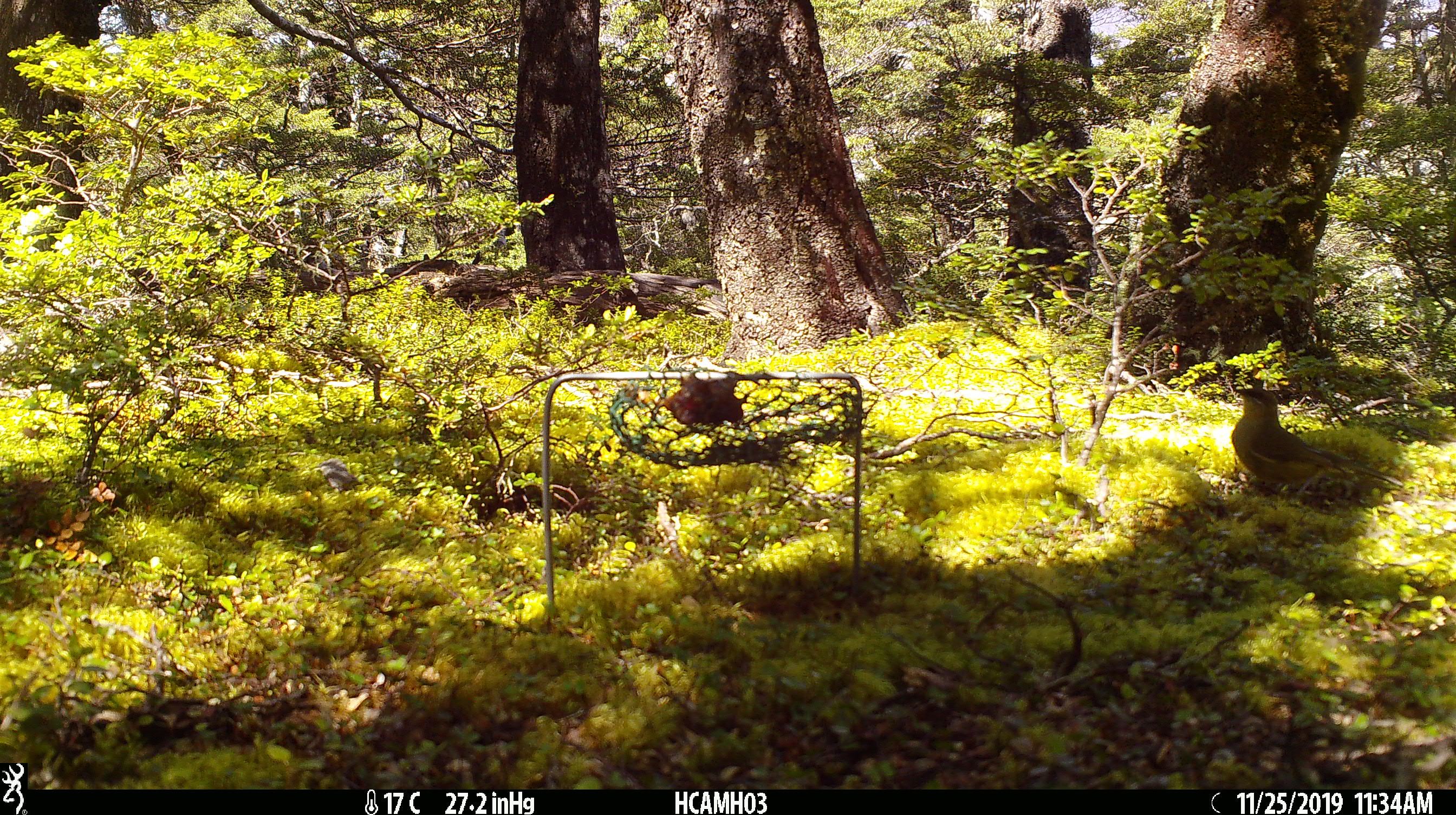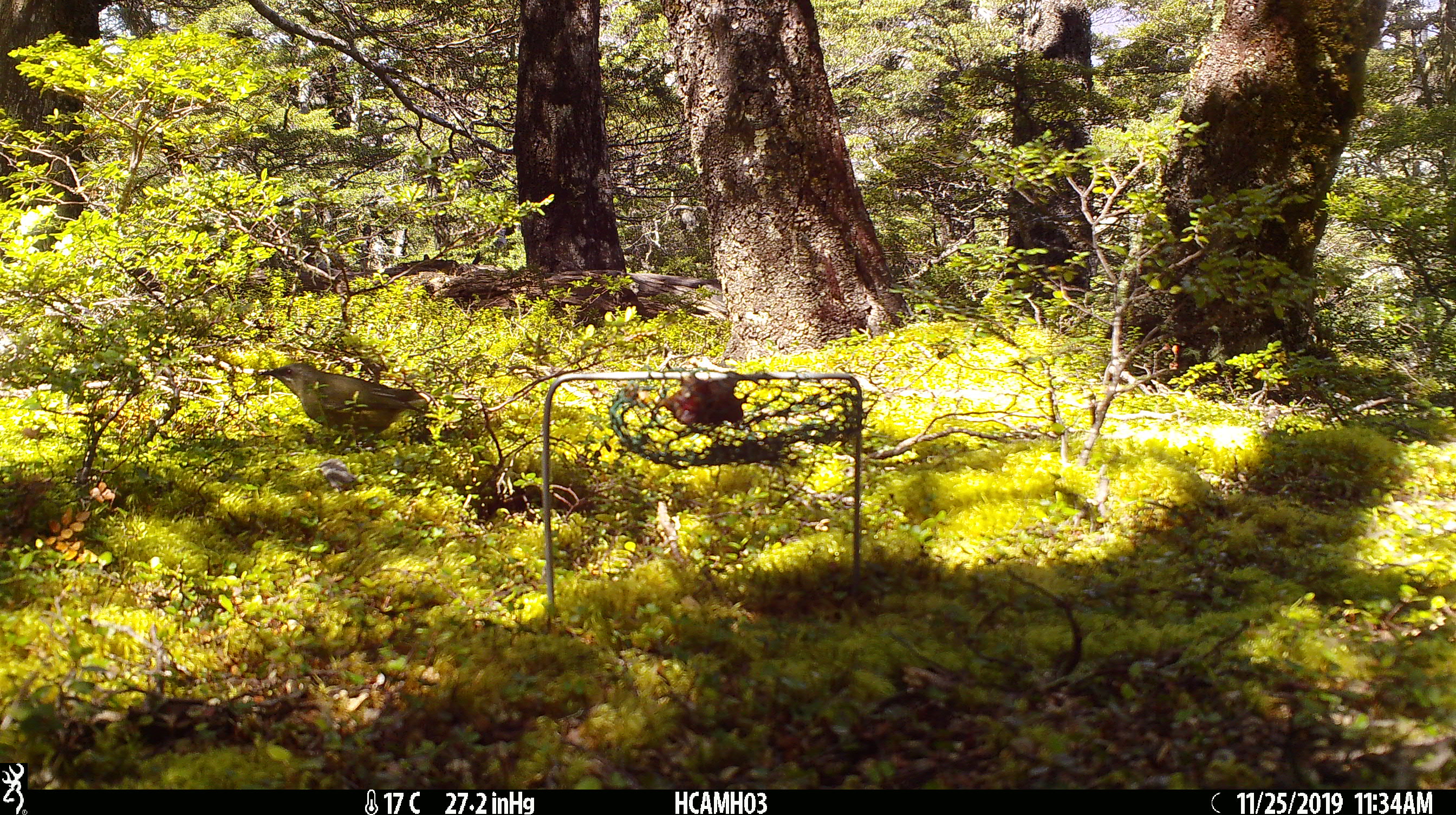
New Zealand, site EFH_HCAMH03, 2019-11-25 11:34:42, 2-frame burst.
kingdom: Animalia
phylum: Chordata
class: Aves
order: Passeriformes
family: Meliphagidae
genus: Anthornis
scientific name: Anthornis melanura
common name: new zealand bellbird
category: bellbird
Bellbird (new zealand bellbird) (Anthornis melanura).